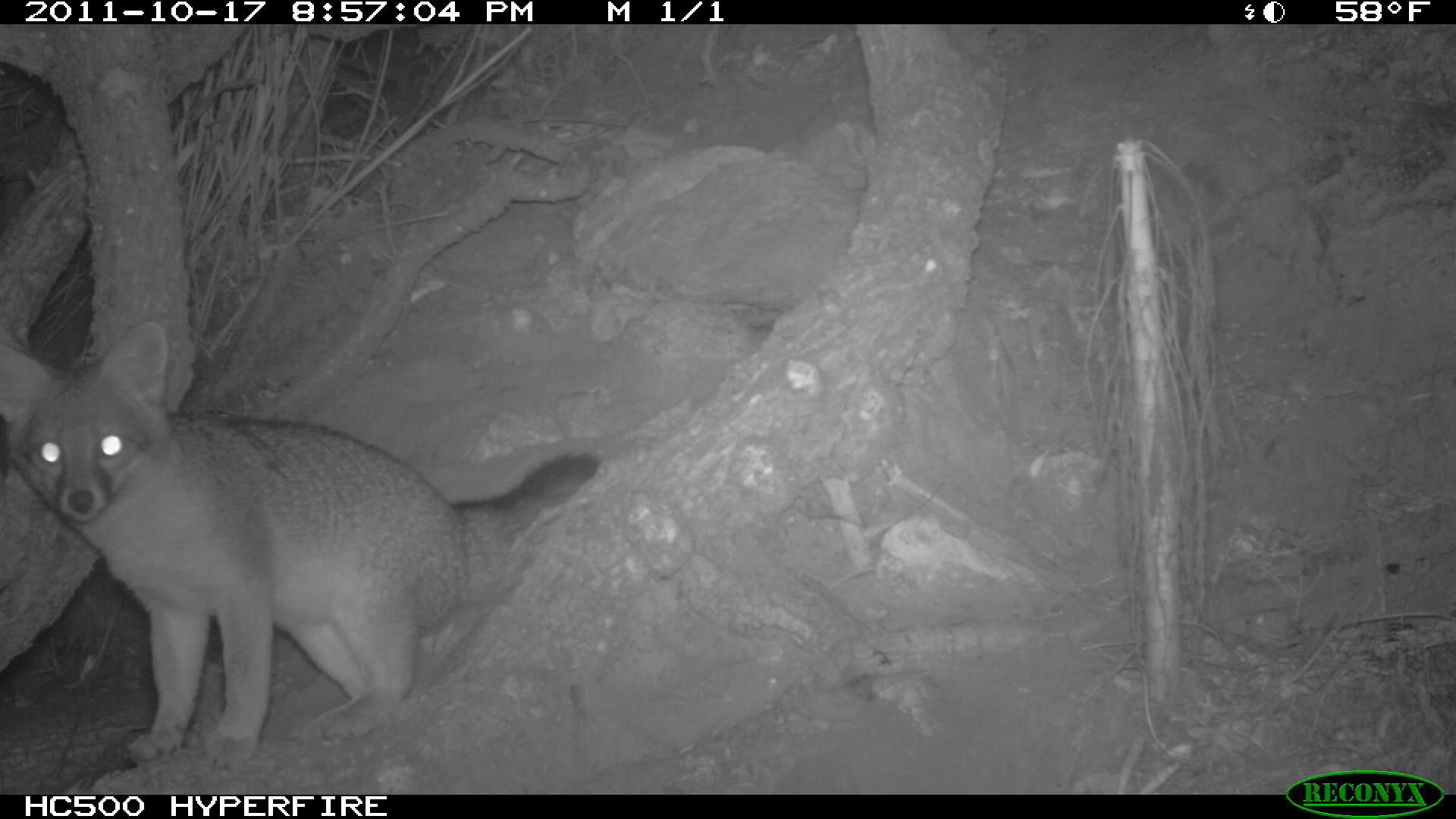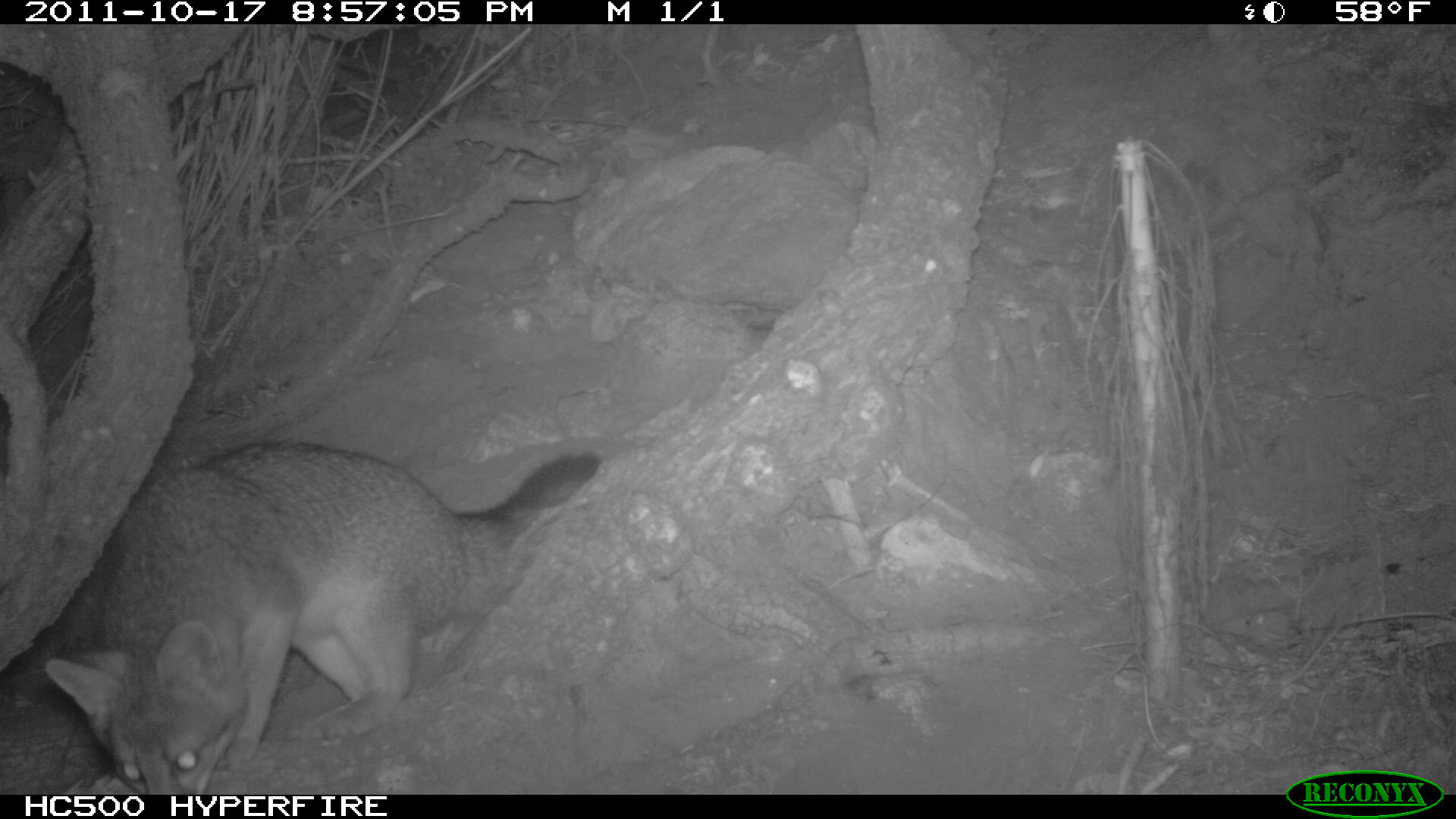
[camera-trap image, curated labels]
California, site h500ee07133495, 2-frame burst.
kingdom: Animalia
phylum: Chordata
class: Mammalia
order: Carnivora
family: Canidae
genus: Urocyon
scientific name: Urocyon littoralis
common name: island fox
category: fox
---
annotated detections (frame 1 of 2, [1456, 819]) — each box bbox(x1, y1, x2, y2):
fox: bbox(0, 321, 601, 772)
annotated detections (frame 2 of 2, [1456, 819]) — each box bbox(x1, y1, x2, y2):
fox: bbox(43, 441, 600, 795)